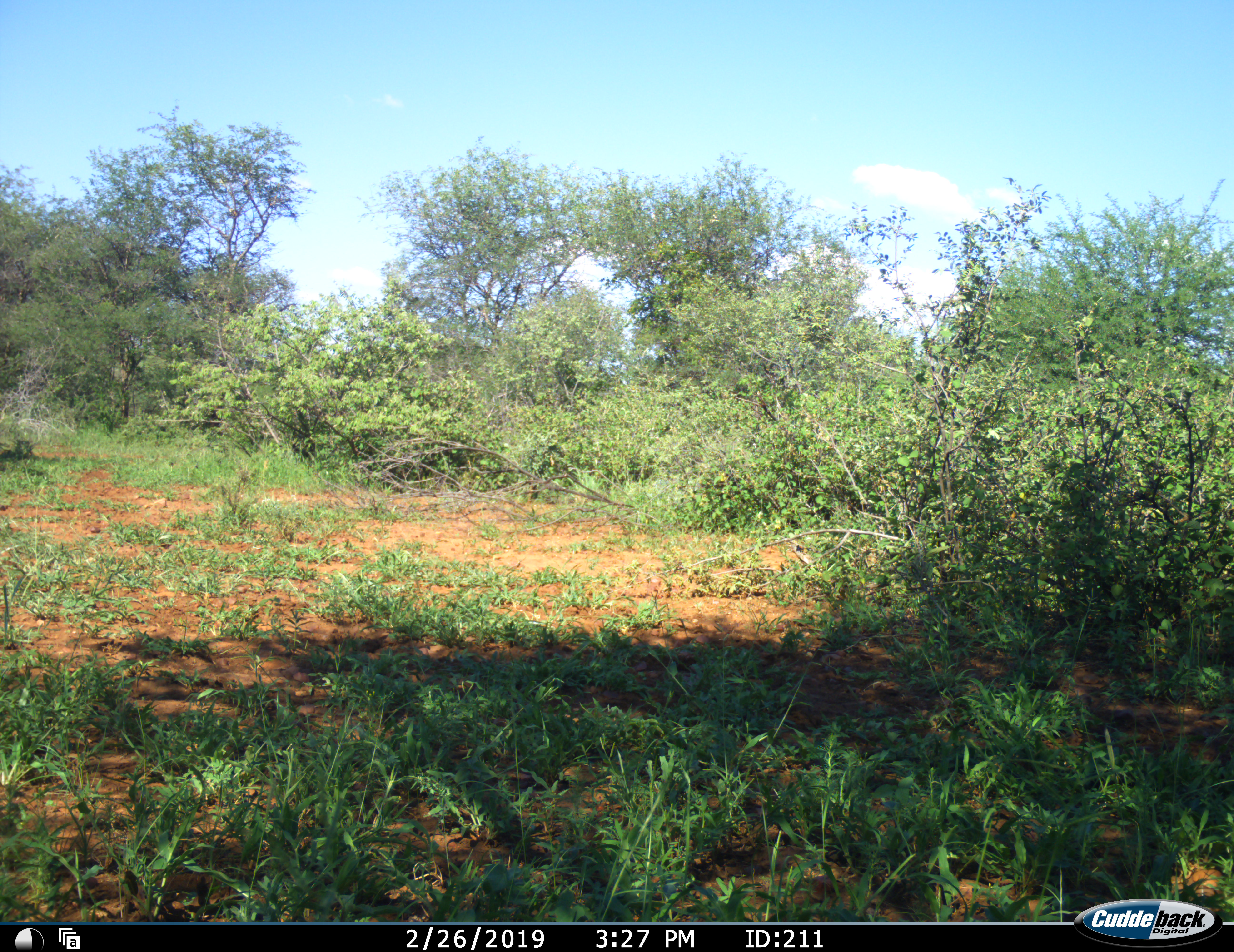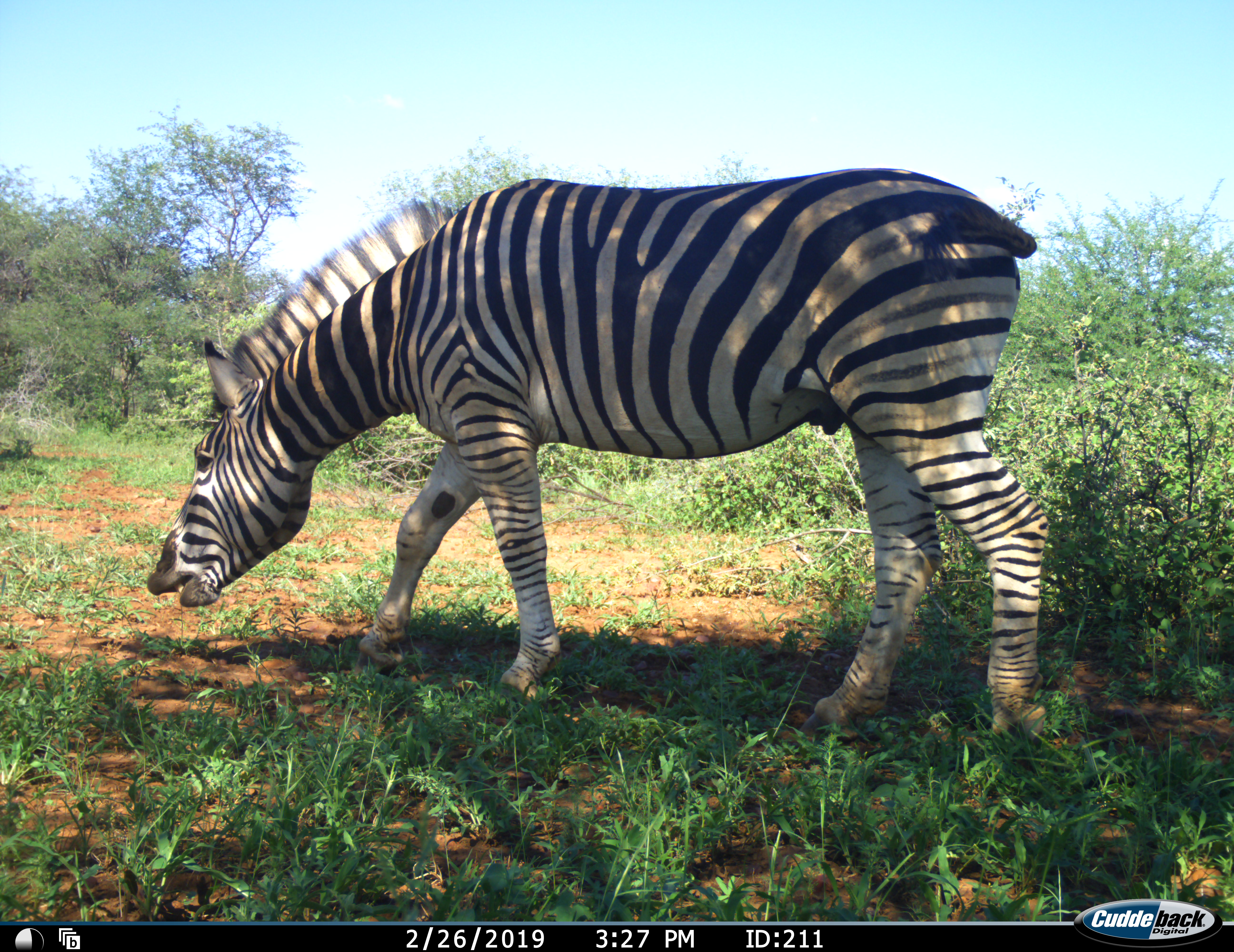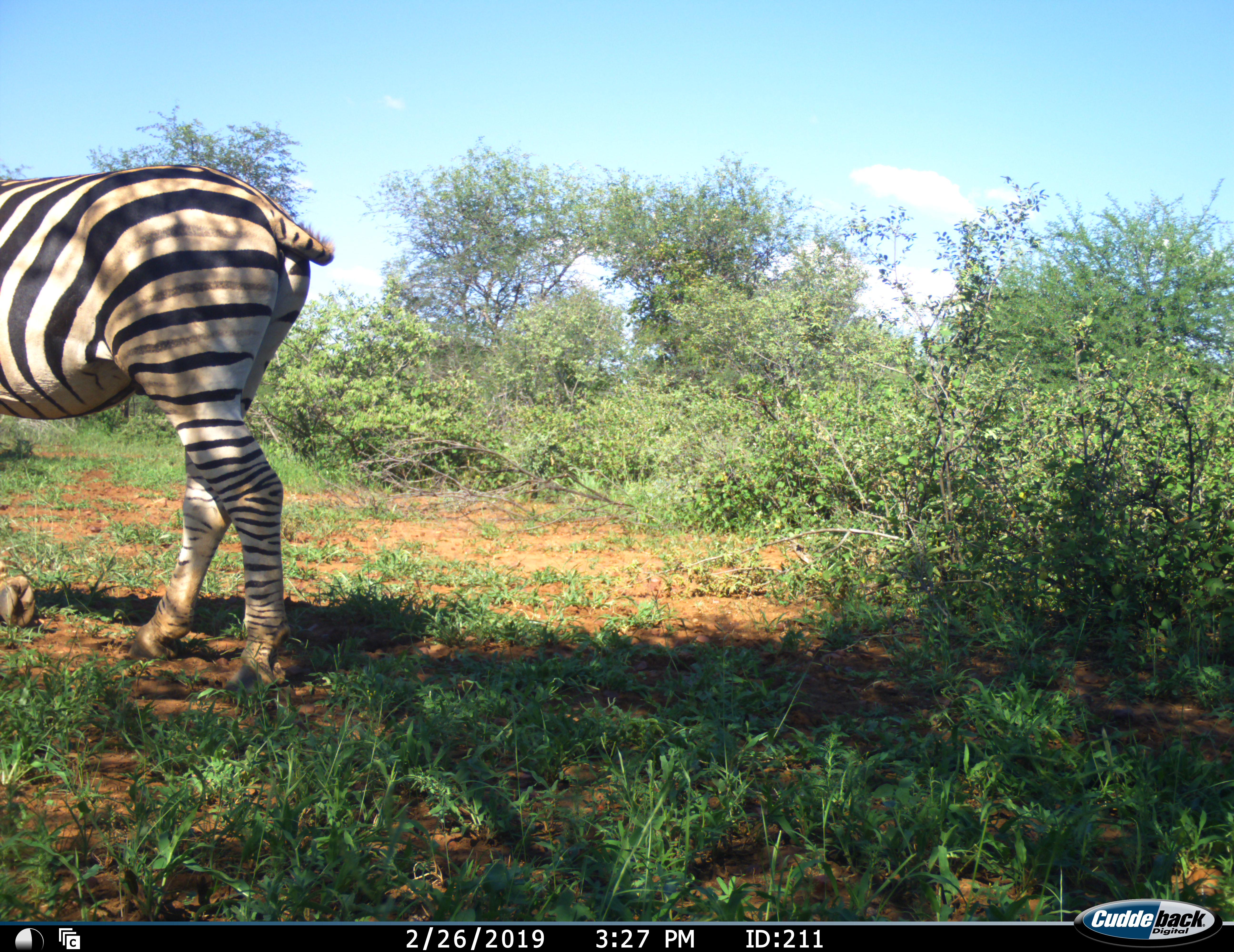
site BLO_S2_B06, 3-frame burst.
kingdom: Animalia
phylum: Chordata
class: Mammalia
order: Perissodactyla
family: Equidae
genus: Equus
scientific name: Equus quagga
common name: plains zebra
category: zebraplains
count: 1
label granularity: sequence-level